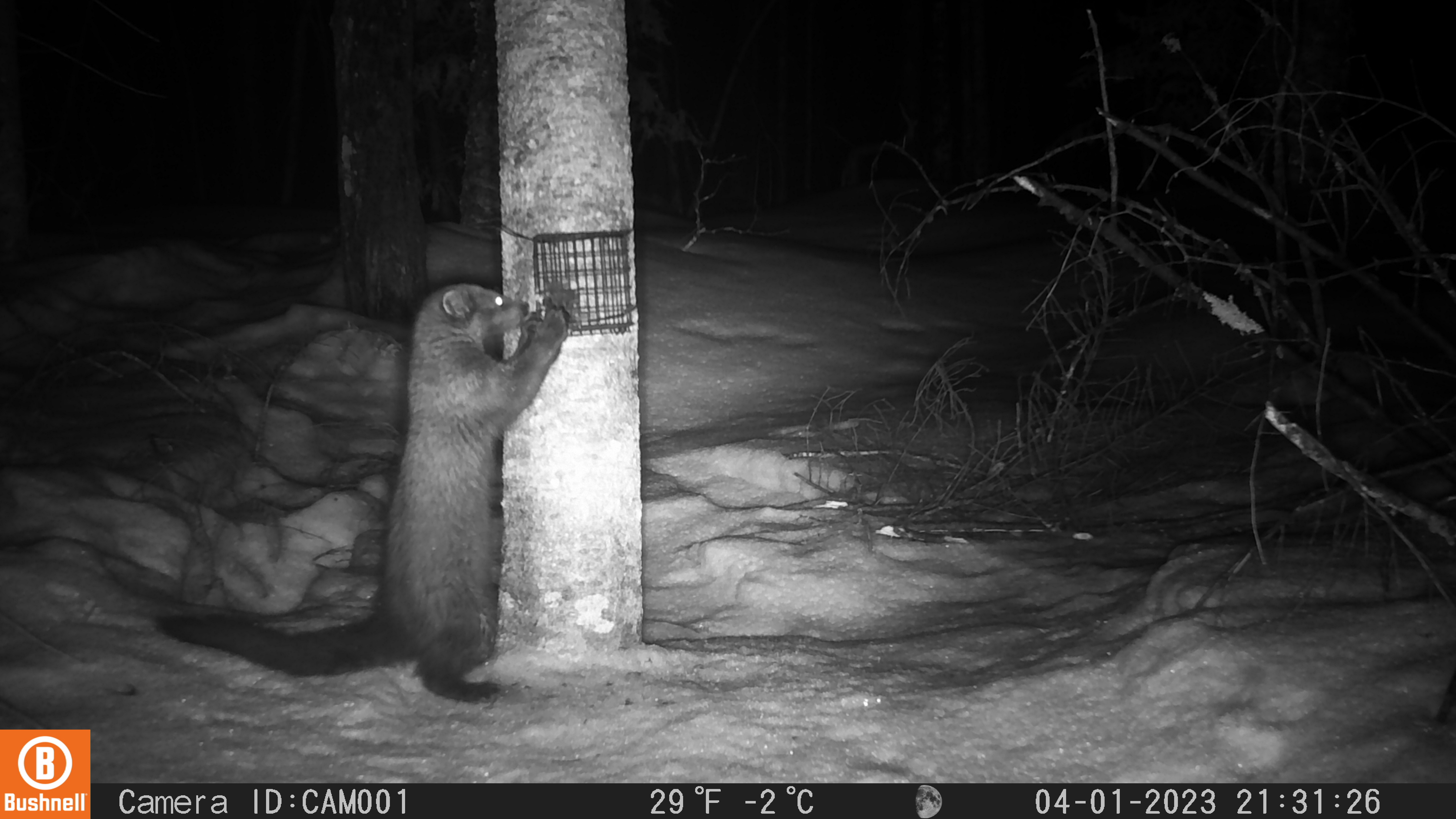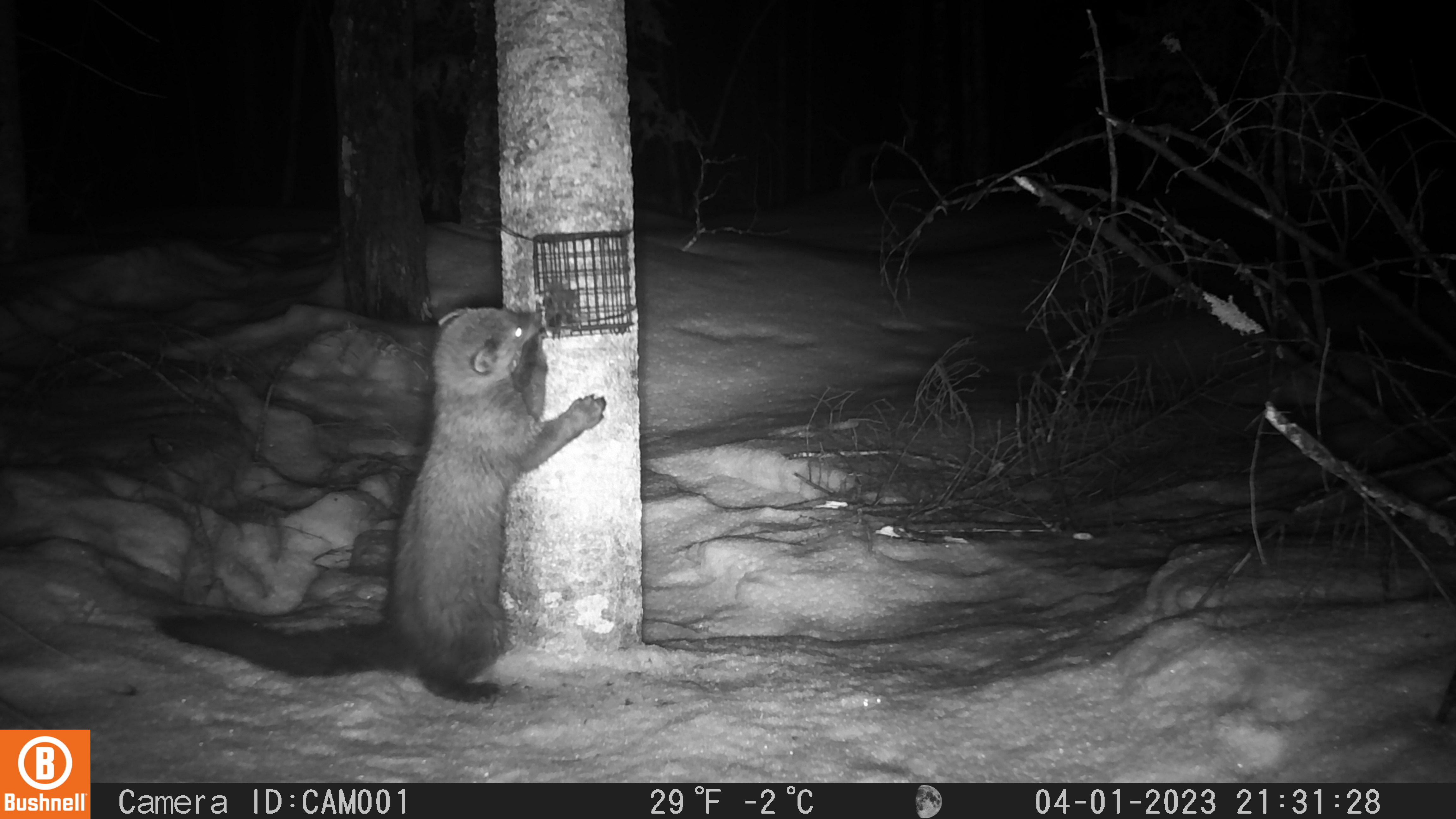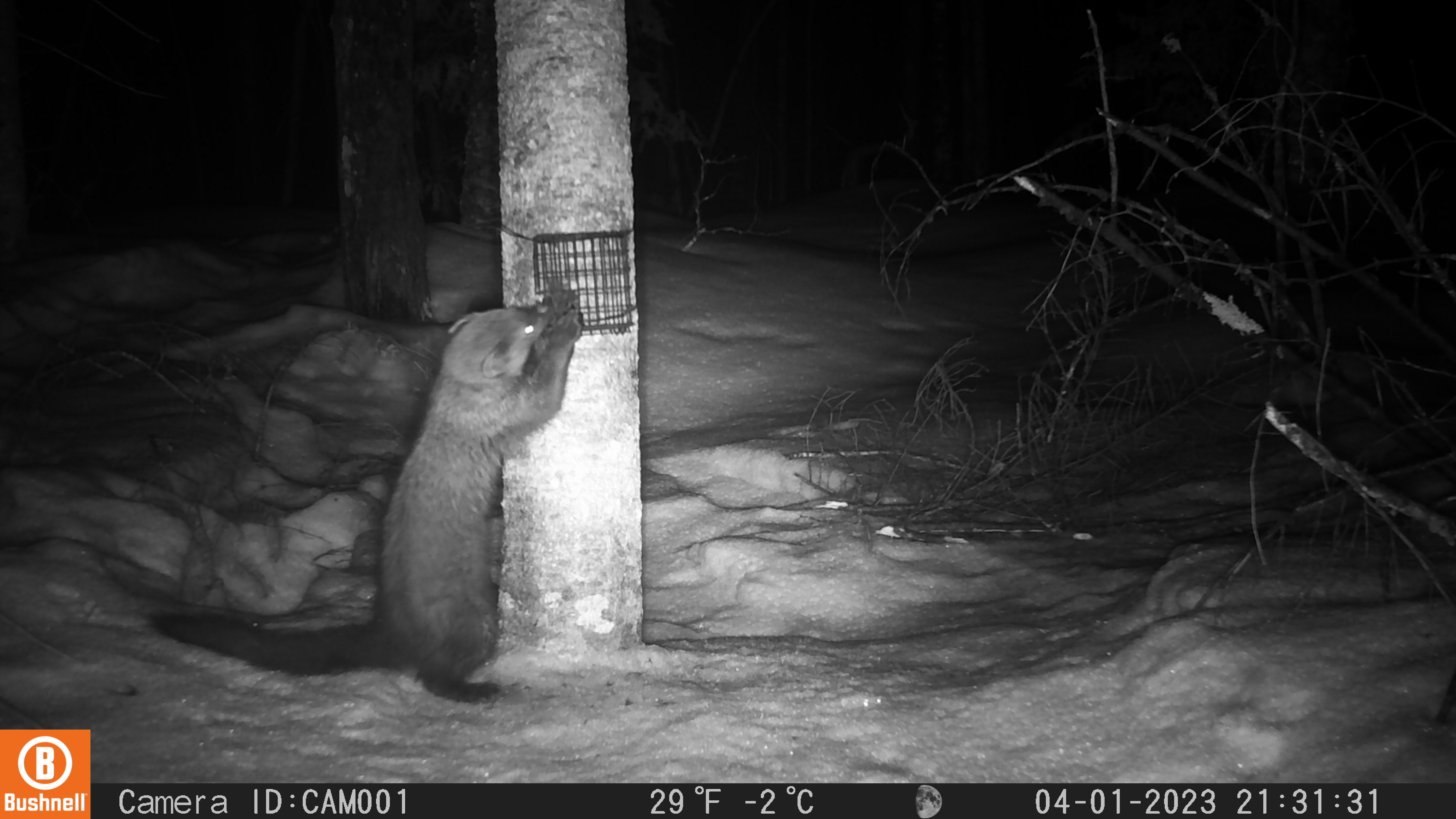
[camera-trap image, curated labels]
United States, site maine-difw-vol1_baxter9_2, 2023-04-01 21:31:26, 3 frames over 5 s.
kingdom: Animalia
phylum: Chordata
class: Mammalia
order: Carnivora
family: Mustelidae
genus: Pekania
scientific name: Pekania pennanti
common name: fisher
Fisher (Pekania pennanti).